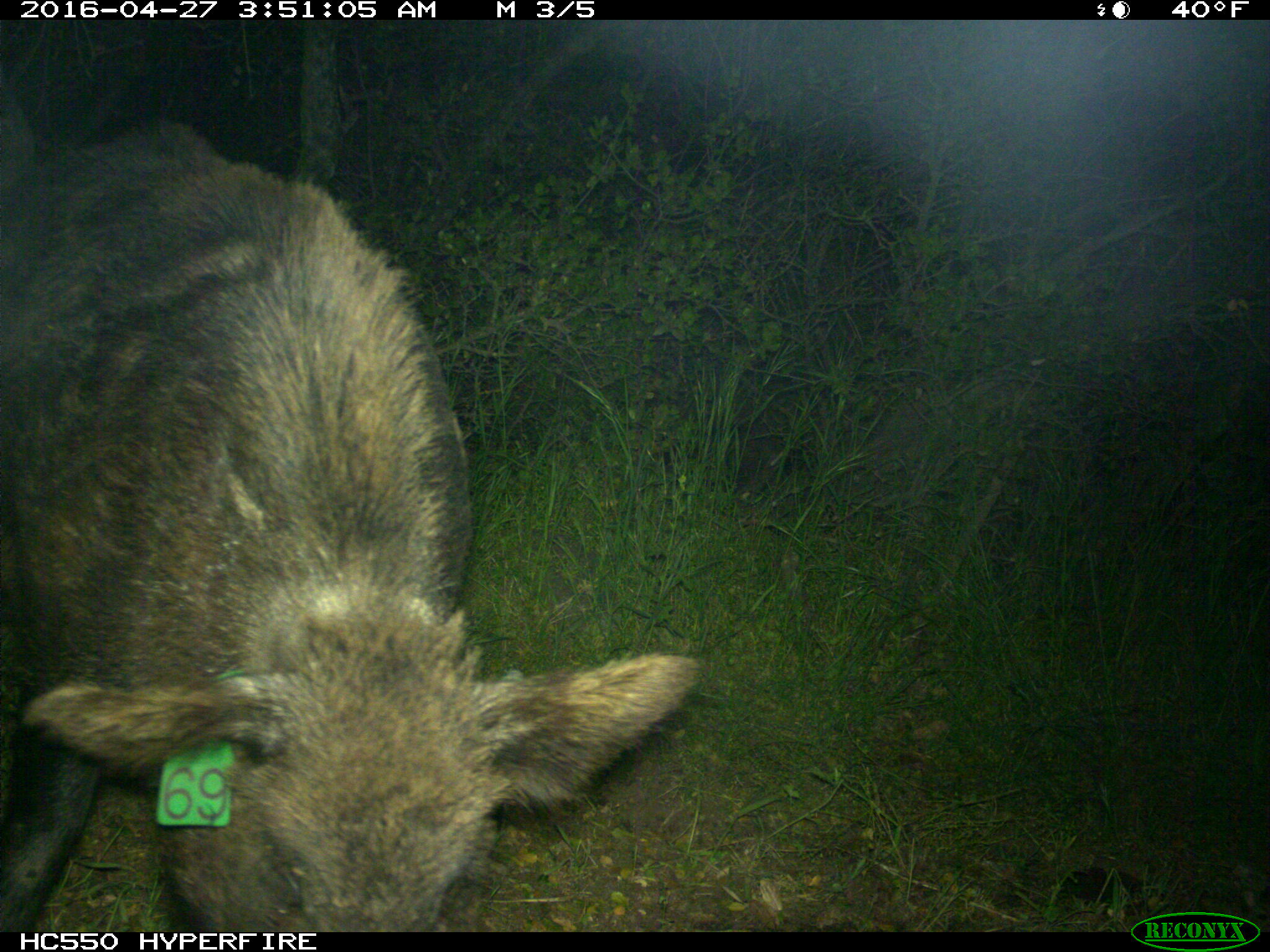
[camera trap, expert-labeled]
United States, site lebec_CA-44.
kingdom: Animalia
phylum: Chordata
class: Mammalia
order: Artiodactyla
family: Suidae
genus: Sus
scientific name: Sus scrofa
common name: wild boar